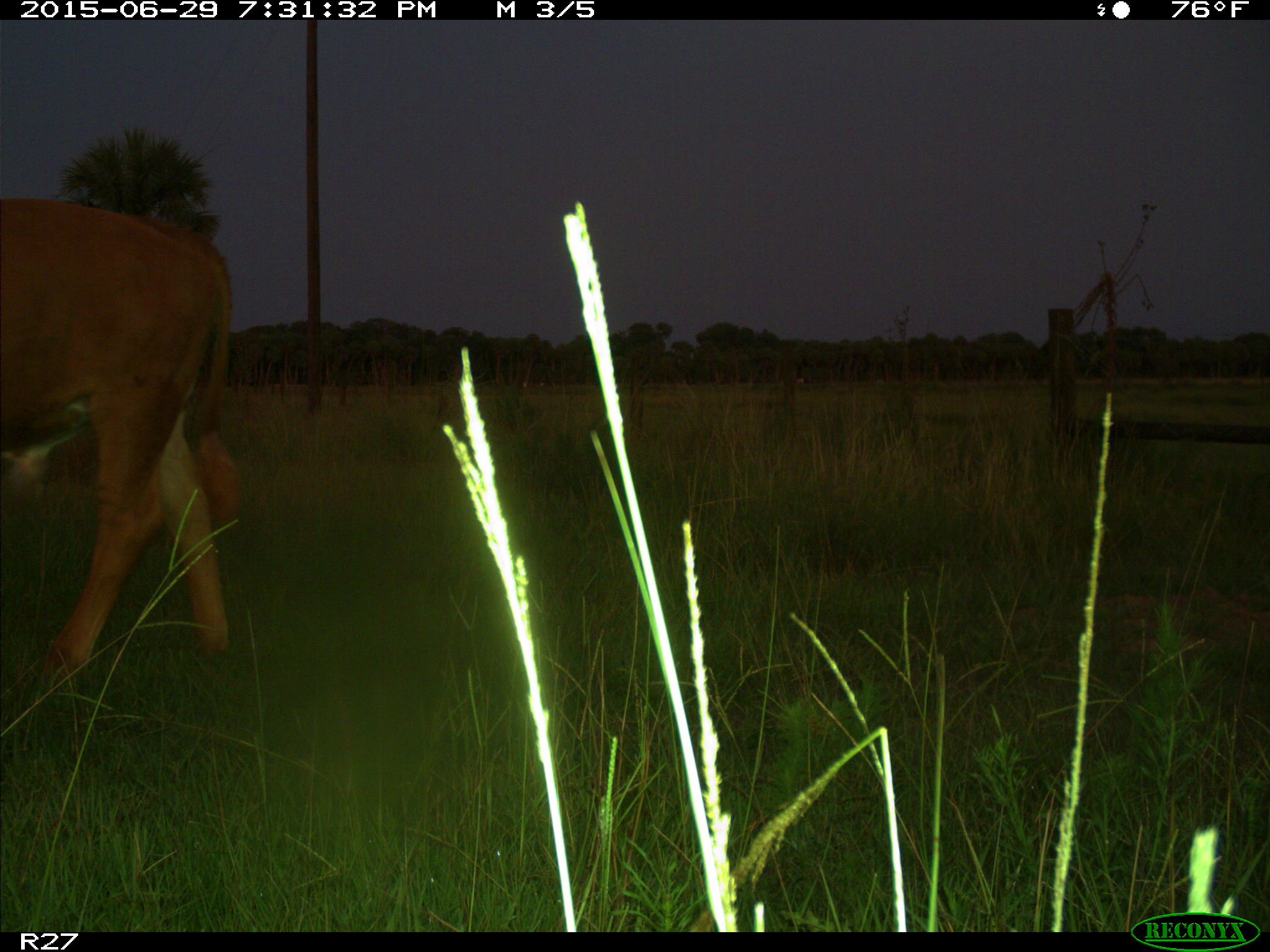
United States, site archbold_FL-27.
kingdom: Animalia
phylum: Chordata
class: Mammalia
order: Artiodactyla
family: Bovidae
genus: Bos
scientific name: Bos taurus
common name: domestic cow